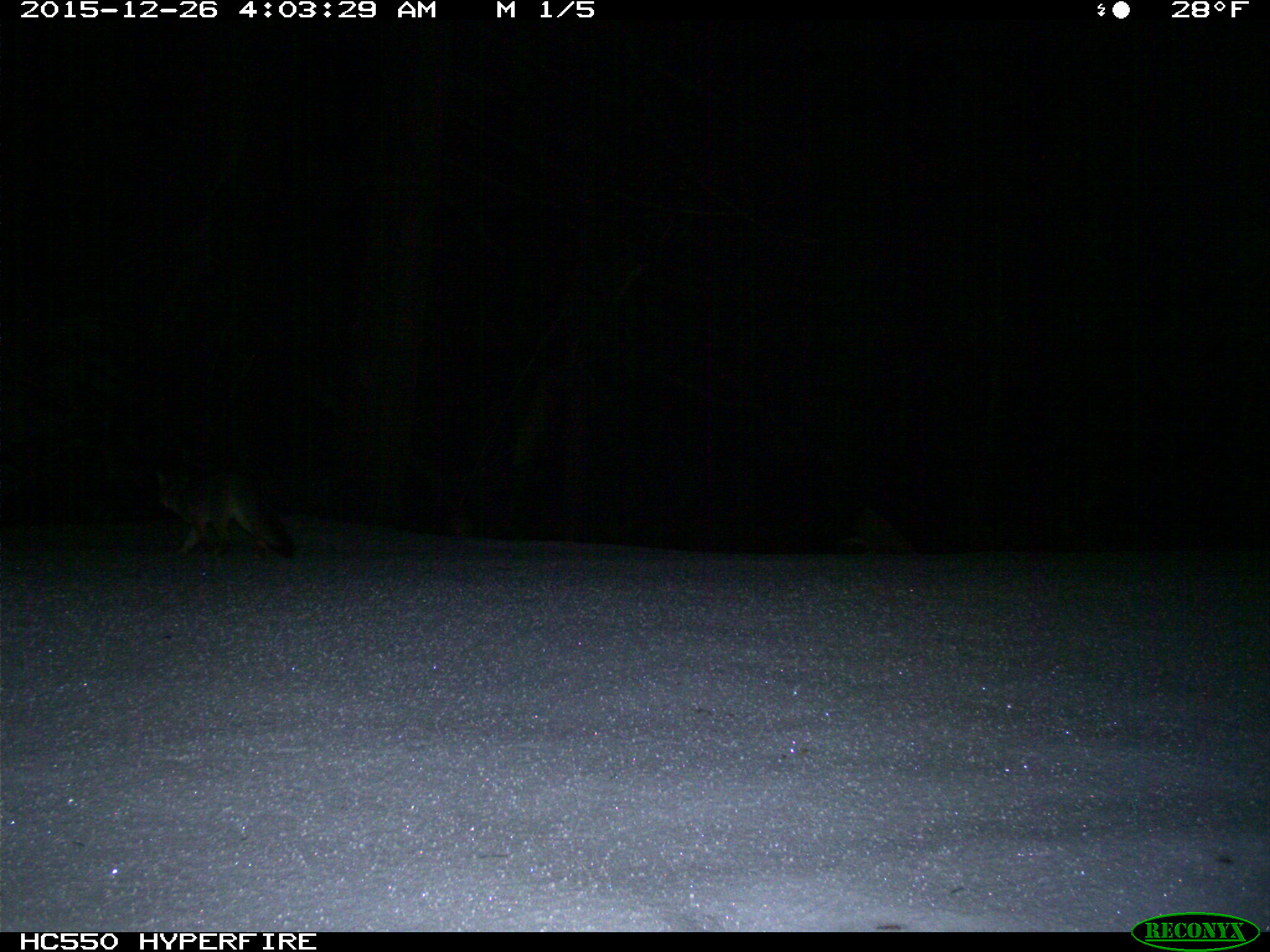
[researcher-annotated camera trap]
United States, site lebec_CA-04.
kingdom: Animalia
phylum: Chordata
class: Mammalia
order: Carnivora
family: Canidae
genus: Urocyon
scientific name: Urocyon cinereoargenteus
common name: gray fox